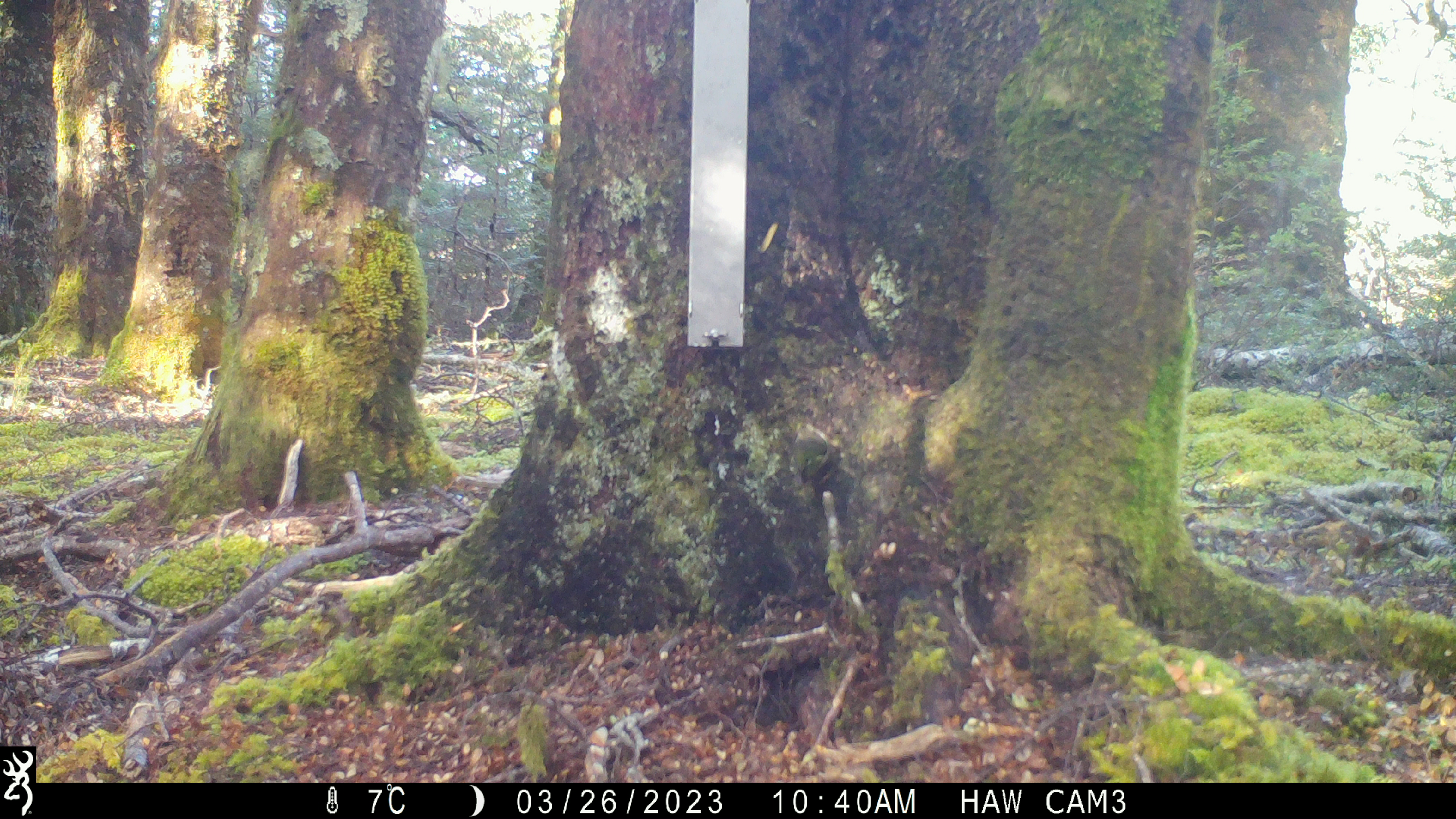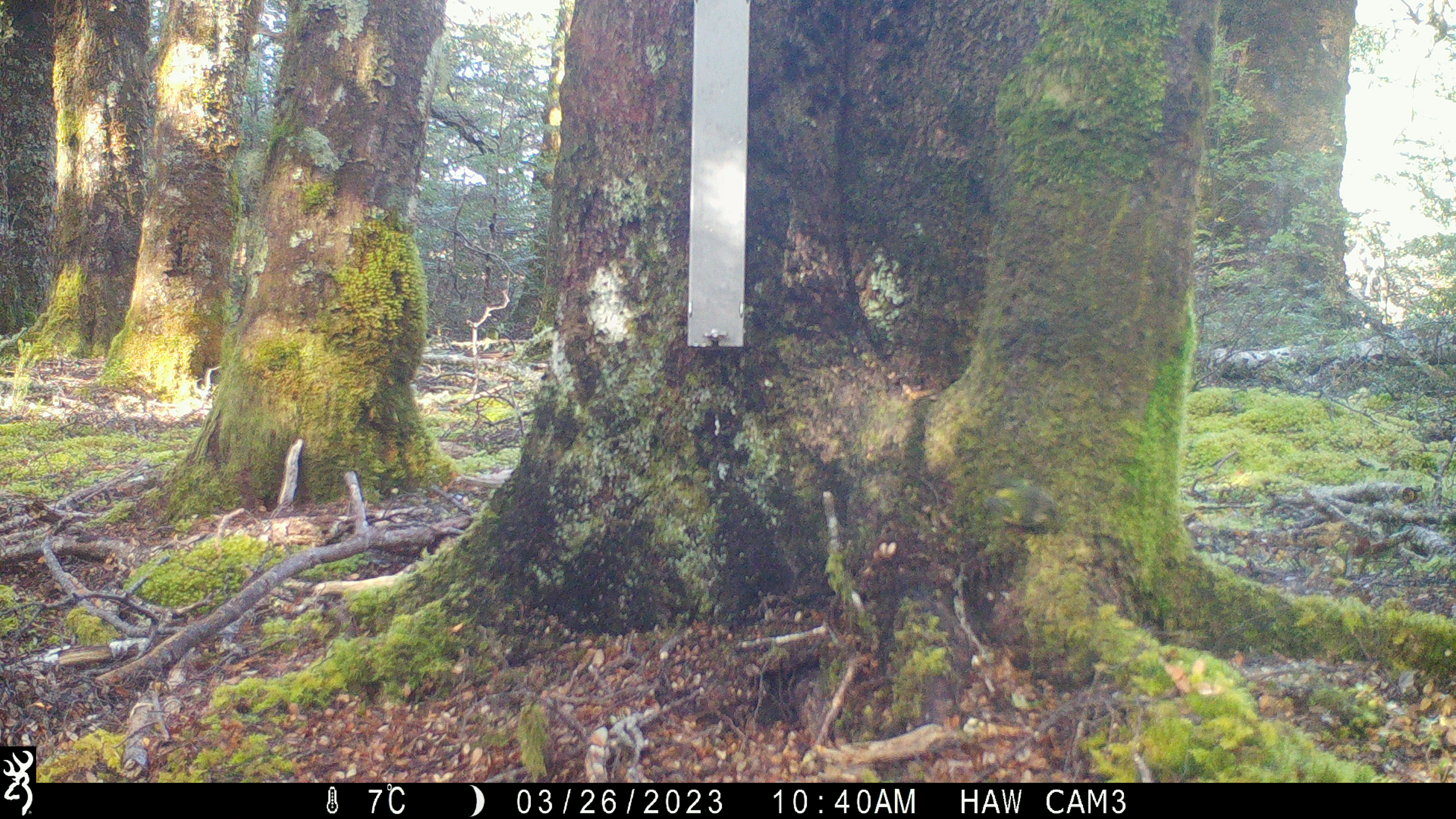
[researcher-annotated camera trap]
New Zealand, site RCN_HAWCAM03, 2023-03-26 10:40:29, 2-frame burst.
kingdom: Animalia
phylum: Chordata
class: Aves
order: Passeriformes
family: Acanthisittidae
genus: Acanthisitta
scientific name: Acanthisitta chloris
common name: rifleman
Rifleman (Acanthisitta chloris).